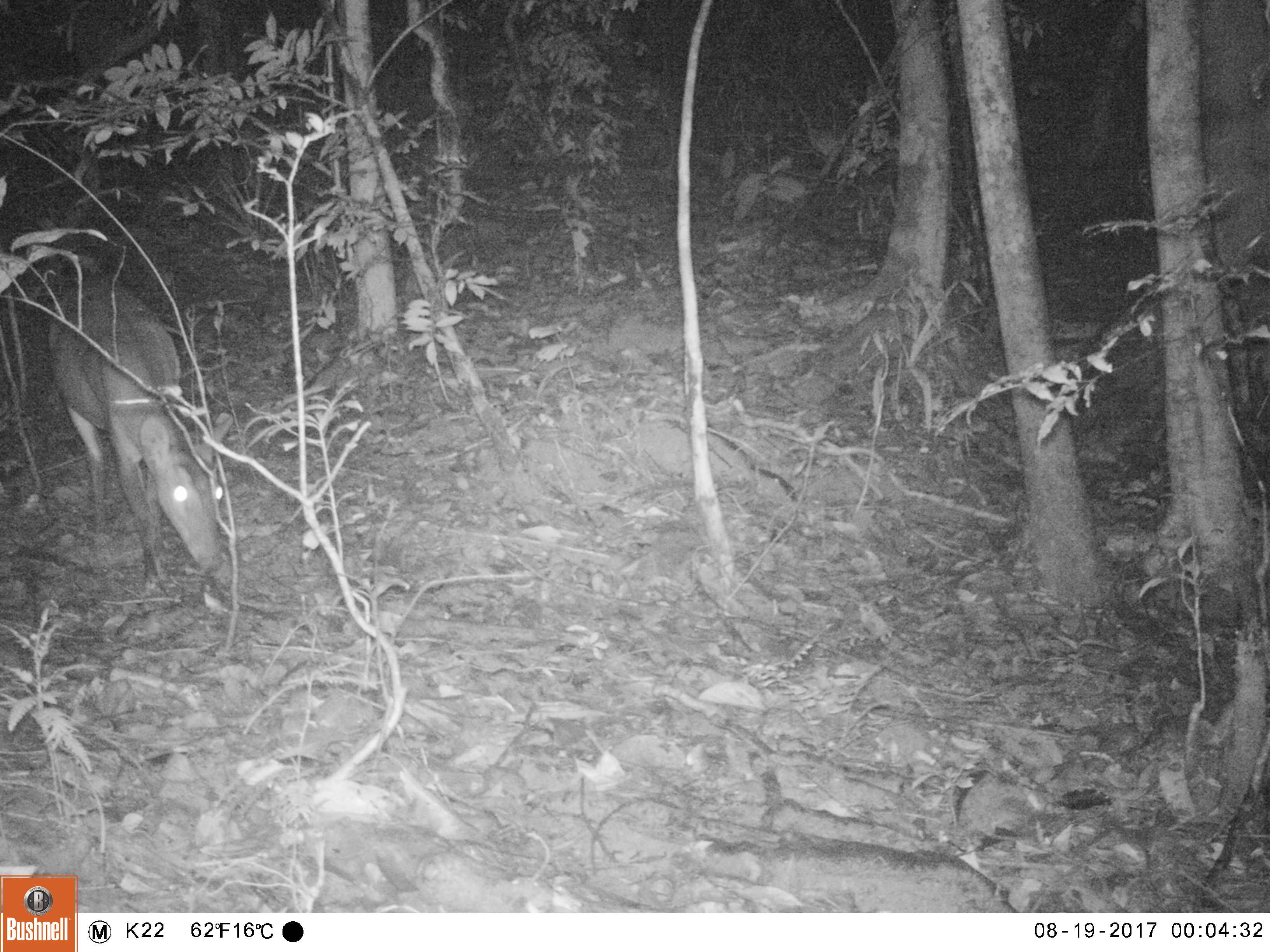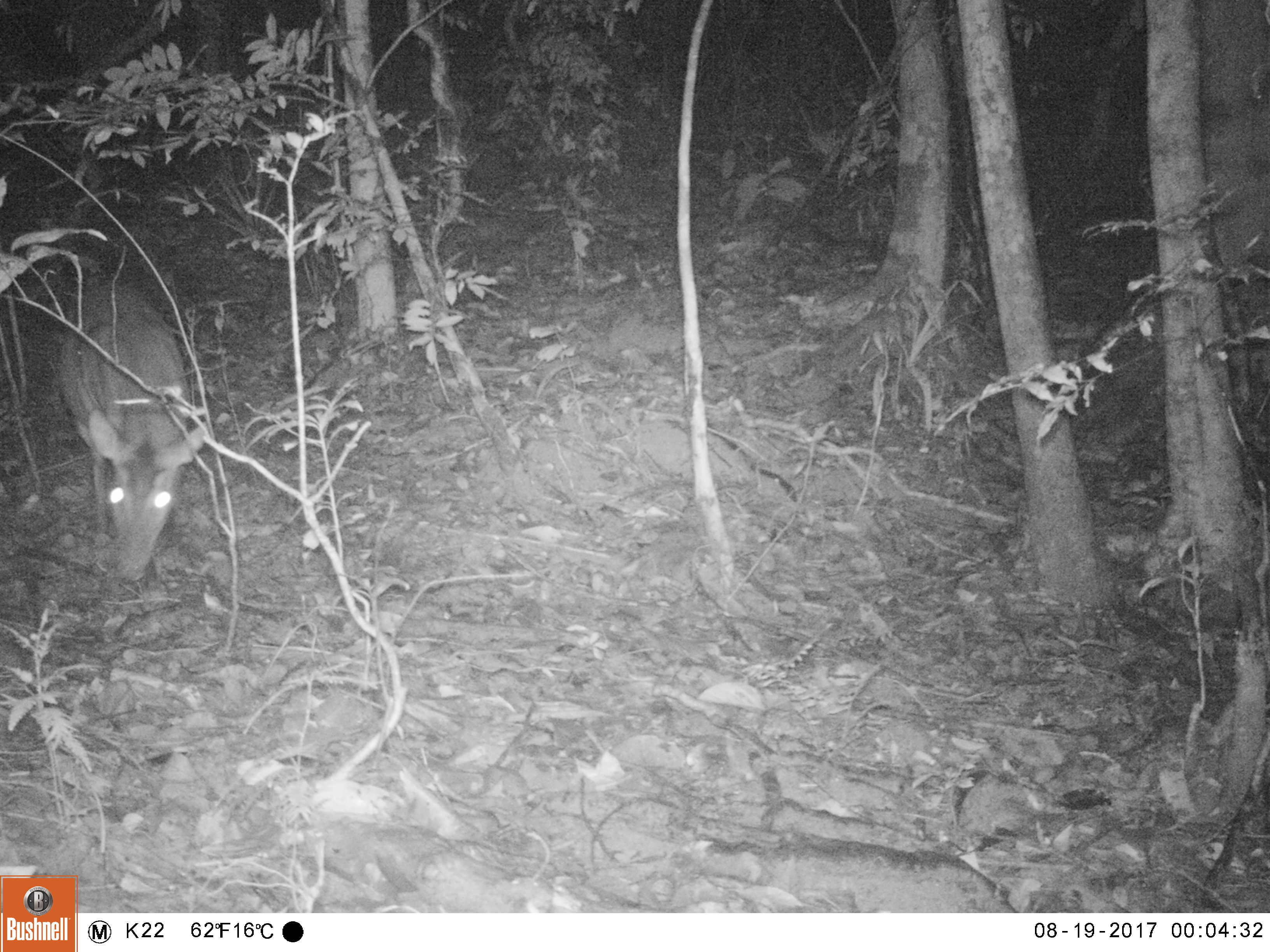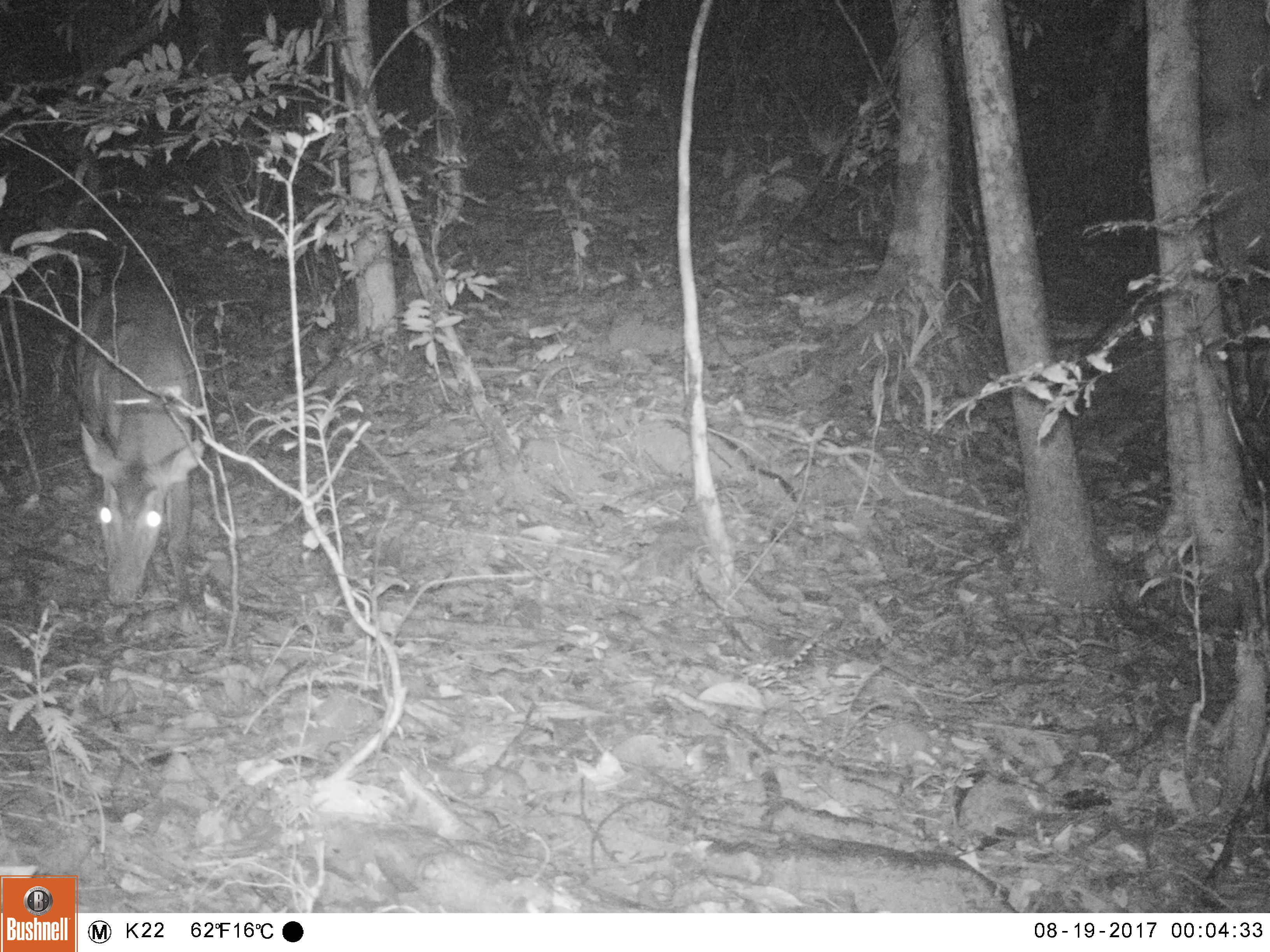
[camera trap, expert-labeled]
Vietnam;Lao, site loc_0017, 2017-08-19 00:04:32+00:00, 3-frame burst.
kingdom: Animalia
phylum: Chordata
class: Mammalia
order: Artiodactyla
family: Cervidae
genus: Muntiacus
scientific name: Muntiacus vuquangensis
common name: large-antlered muntjac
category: large antlered muntjac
Large antlered muntjac (large-antlered muntjac) (Muntiacus vuquangensis). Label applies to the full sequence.